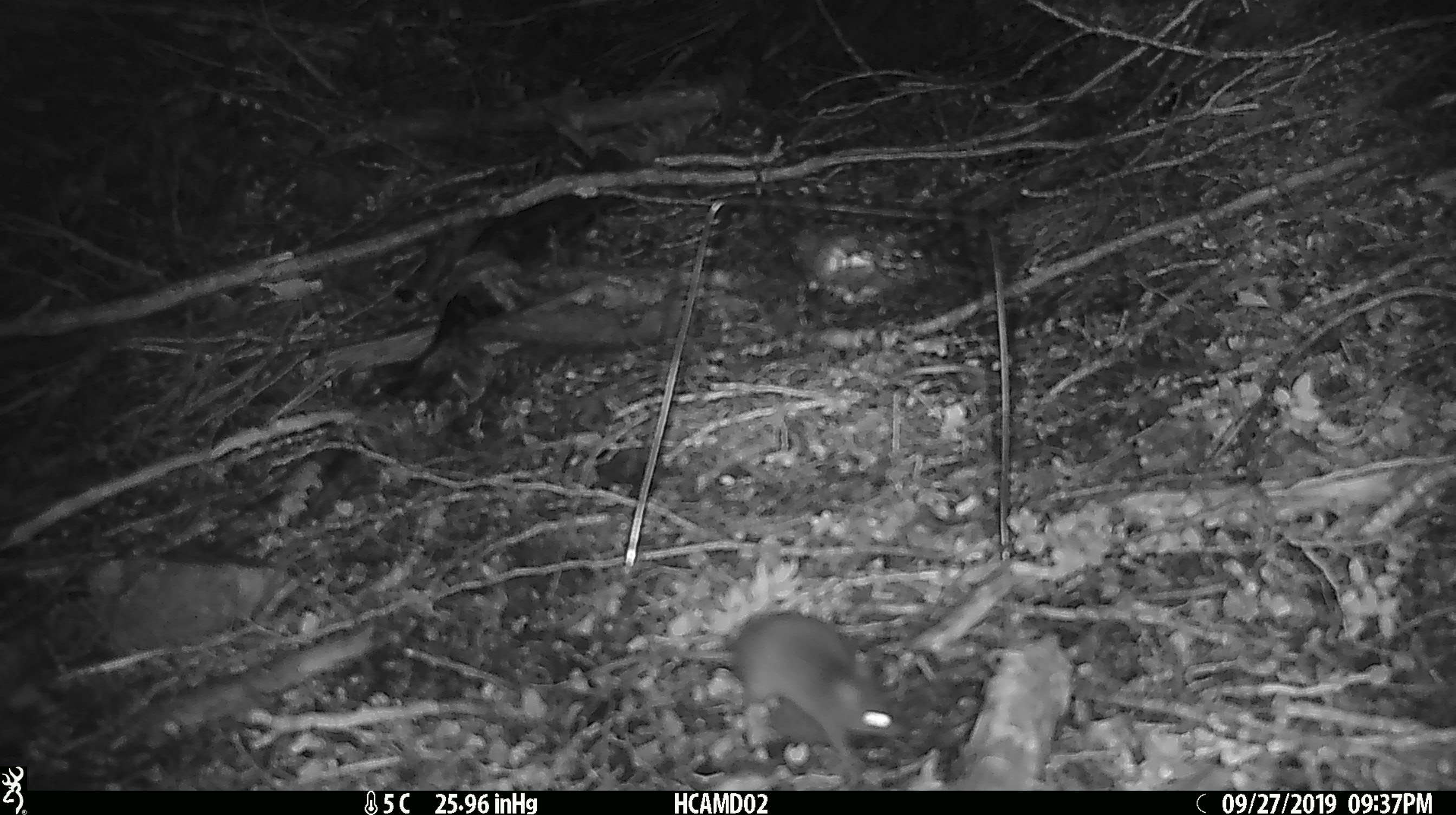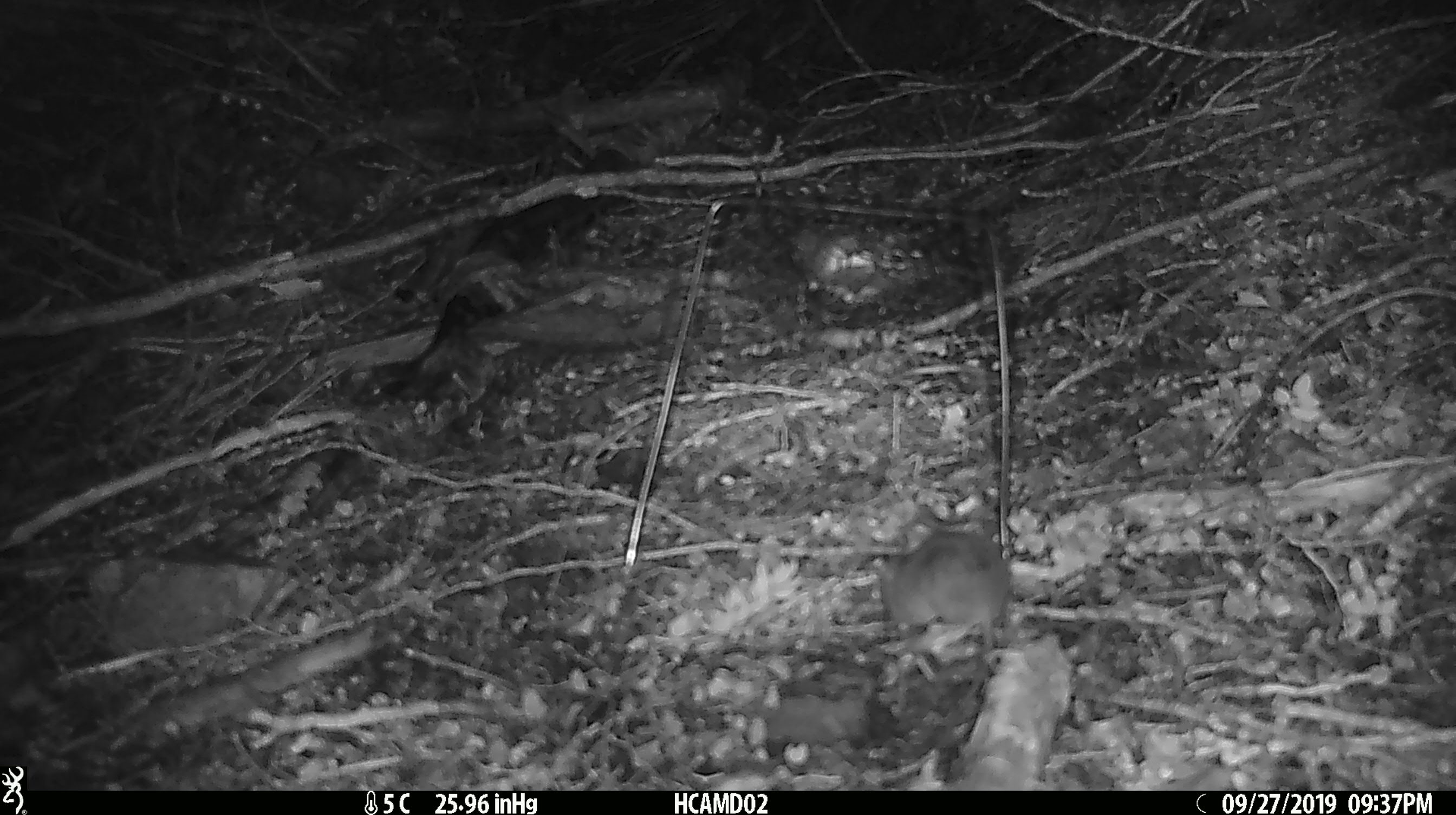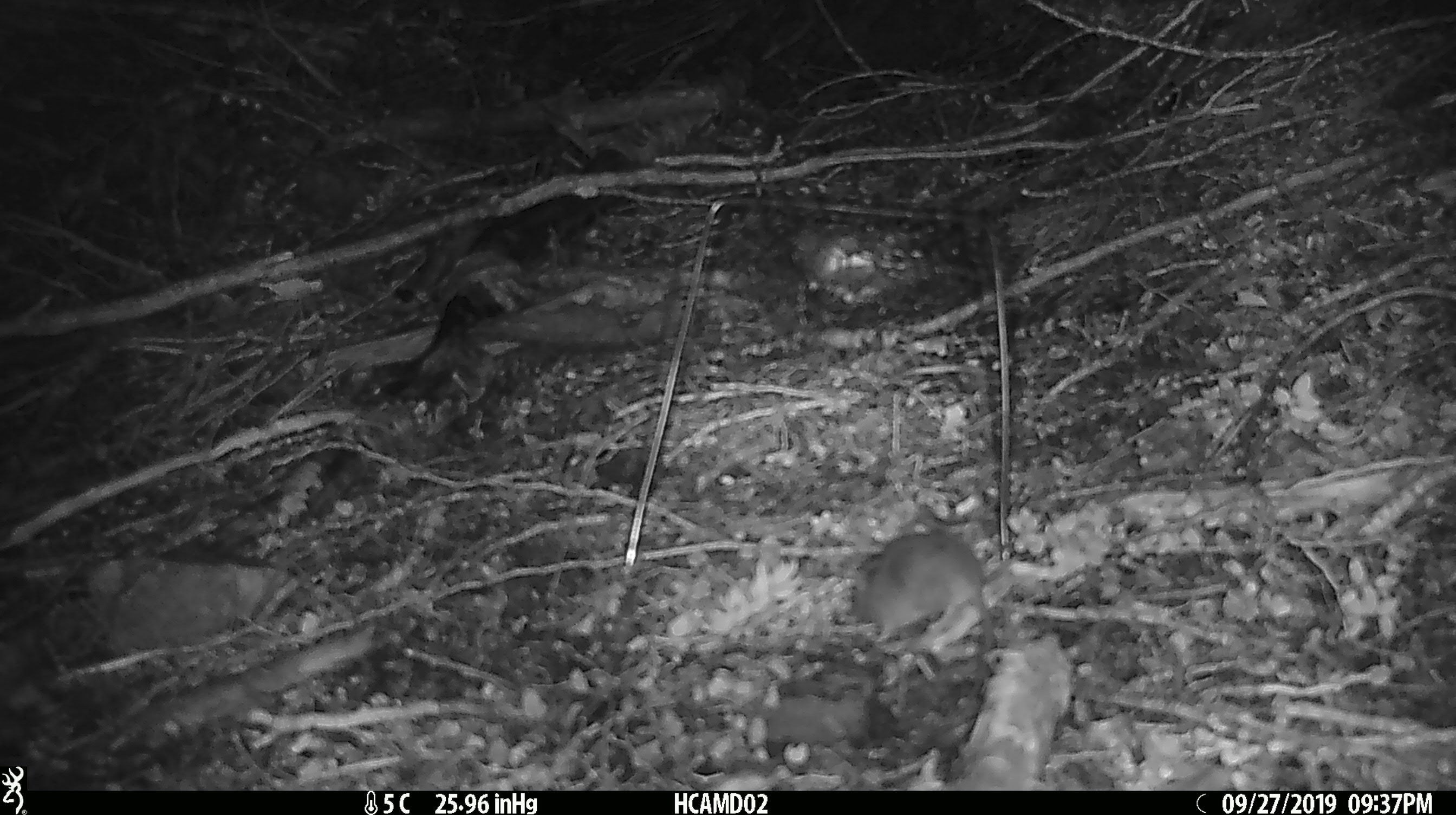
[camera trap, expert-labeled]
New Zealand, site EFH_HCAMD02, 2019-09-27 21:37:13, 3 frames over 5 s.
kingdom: Animalia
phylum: Chordata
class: Mammalia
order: Rodentia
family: Muridae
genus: Mus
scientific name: Mus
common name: mouse